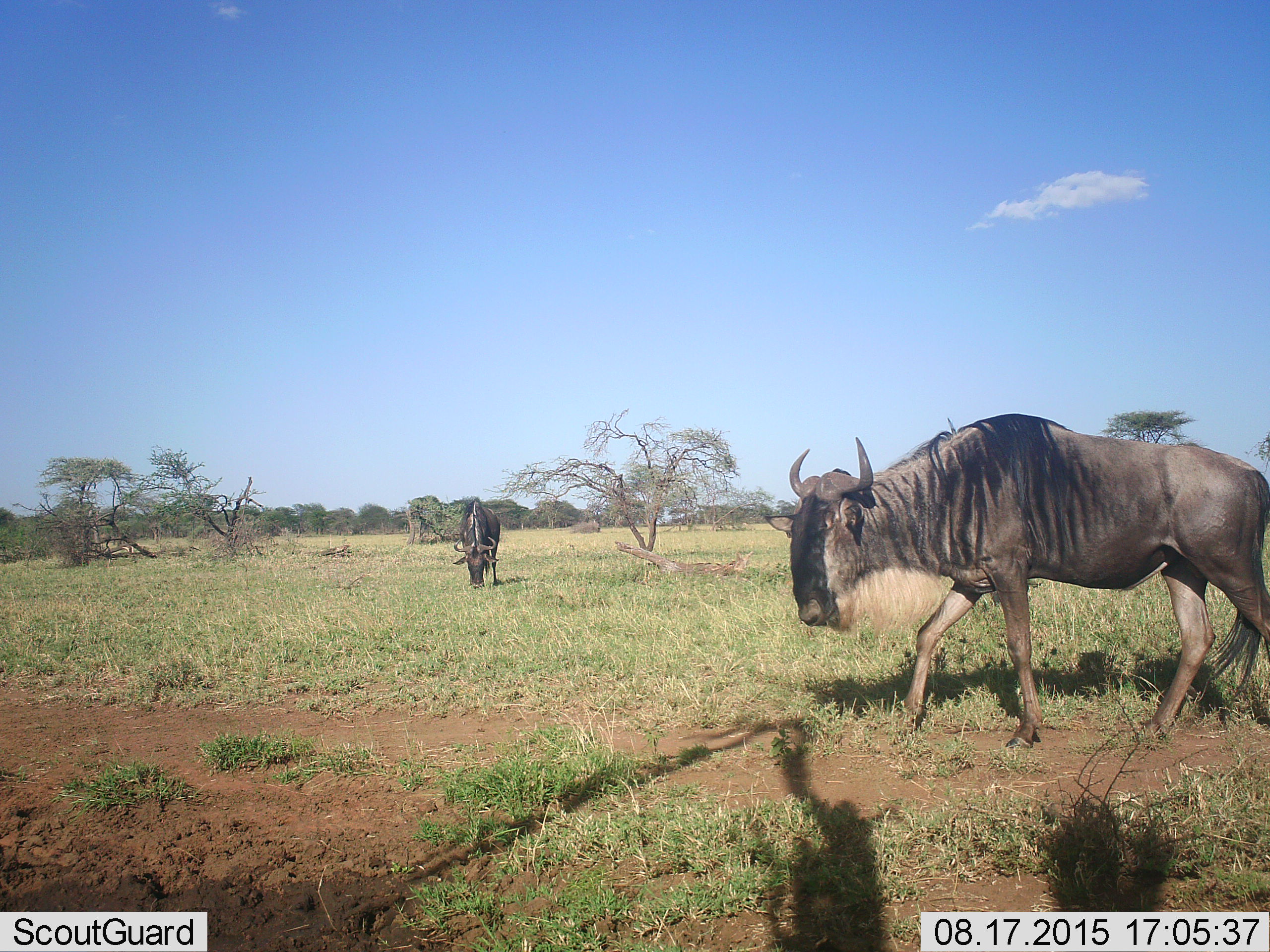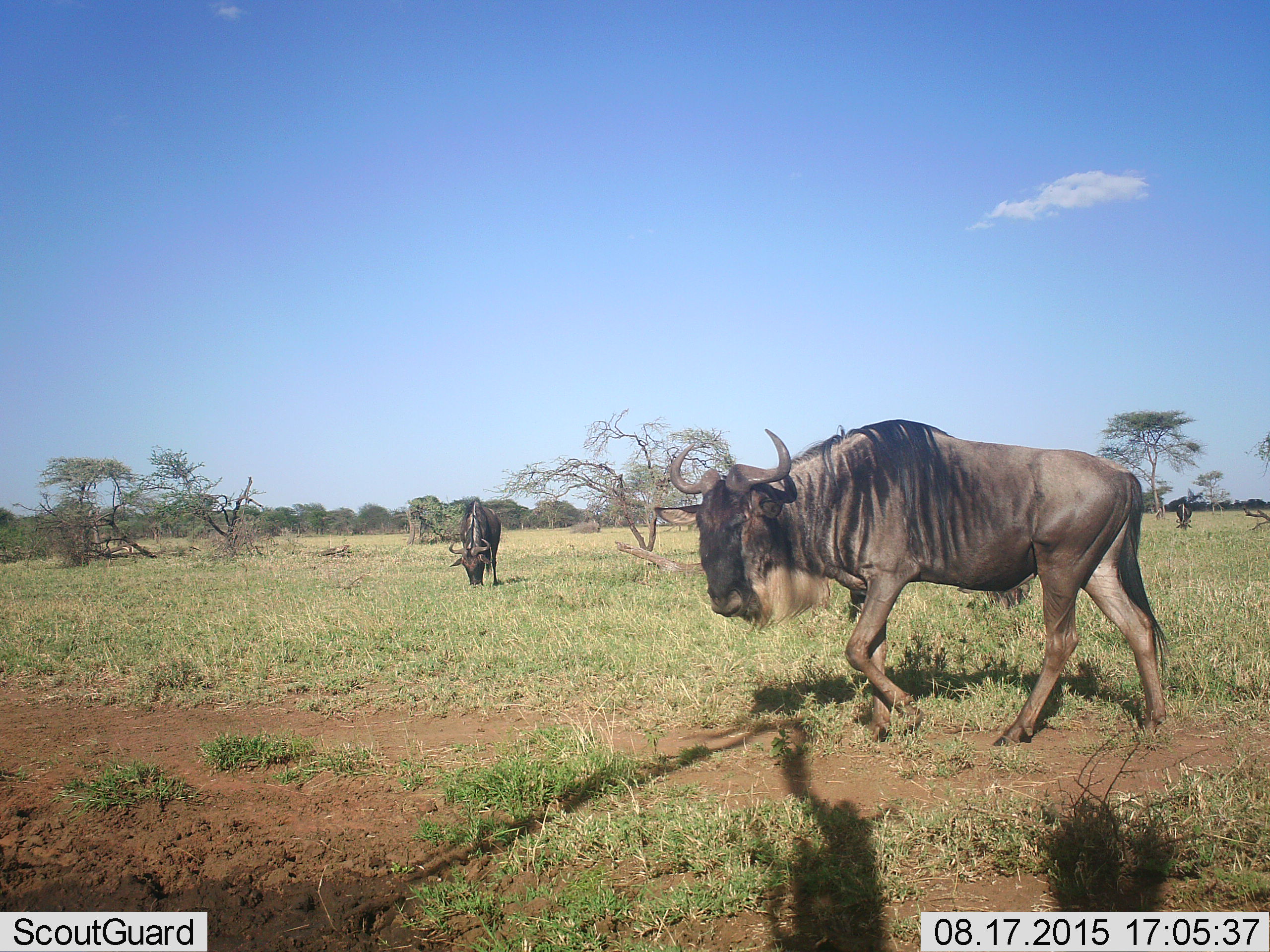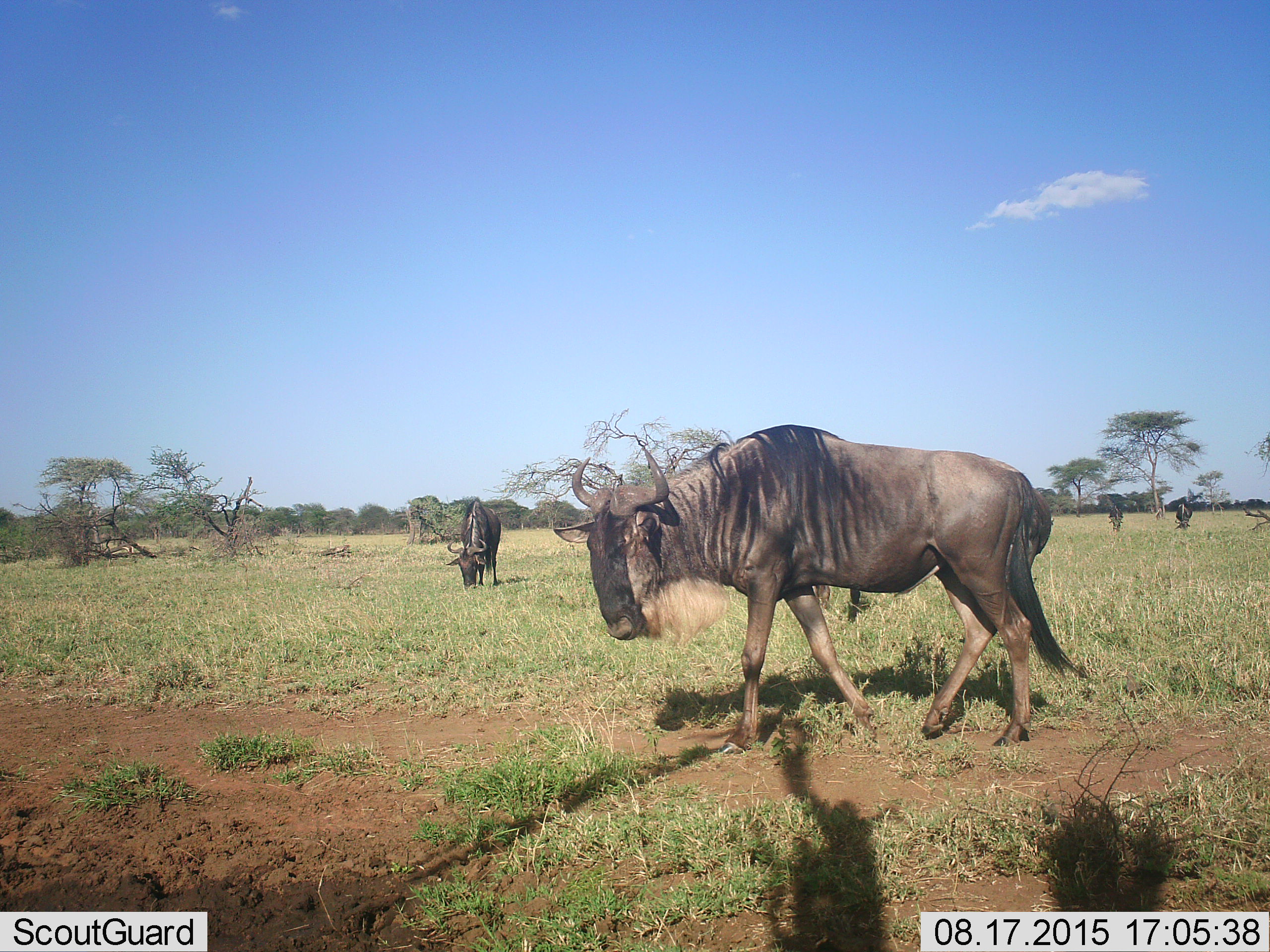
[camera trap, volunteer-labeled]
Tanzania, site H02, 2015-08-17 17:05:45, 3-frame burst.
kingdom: Animalia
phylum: Chordata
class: Mammalia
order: Artiodactyla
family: Bovidae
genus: Connochaetes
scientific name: Connochaetes taurinus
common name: blue wildebeest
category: wildebeest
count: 2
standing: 10%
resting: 0%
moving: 90%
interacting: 0%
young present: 0%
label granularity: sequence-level